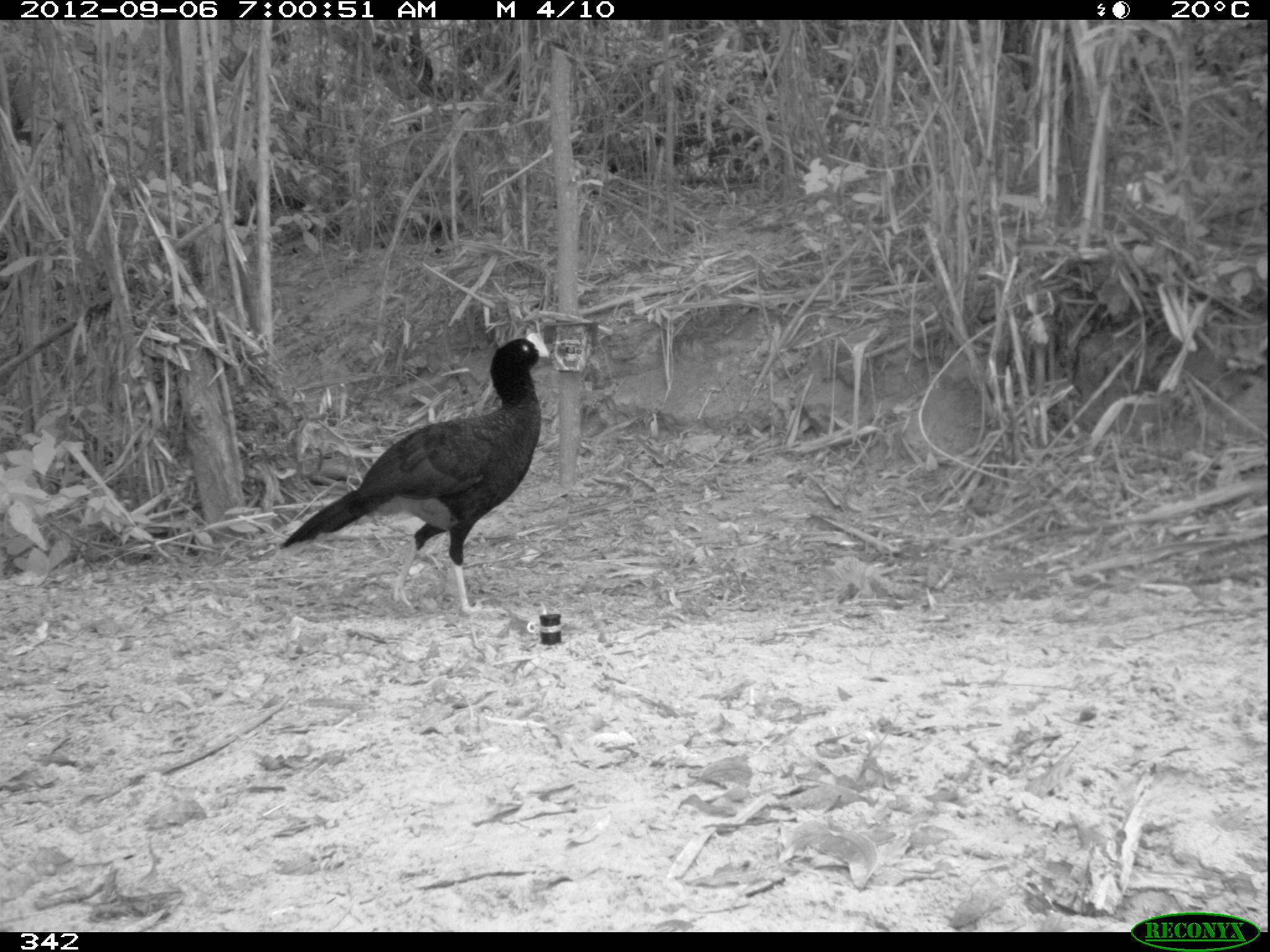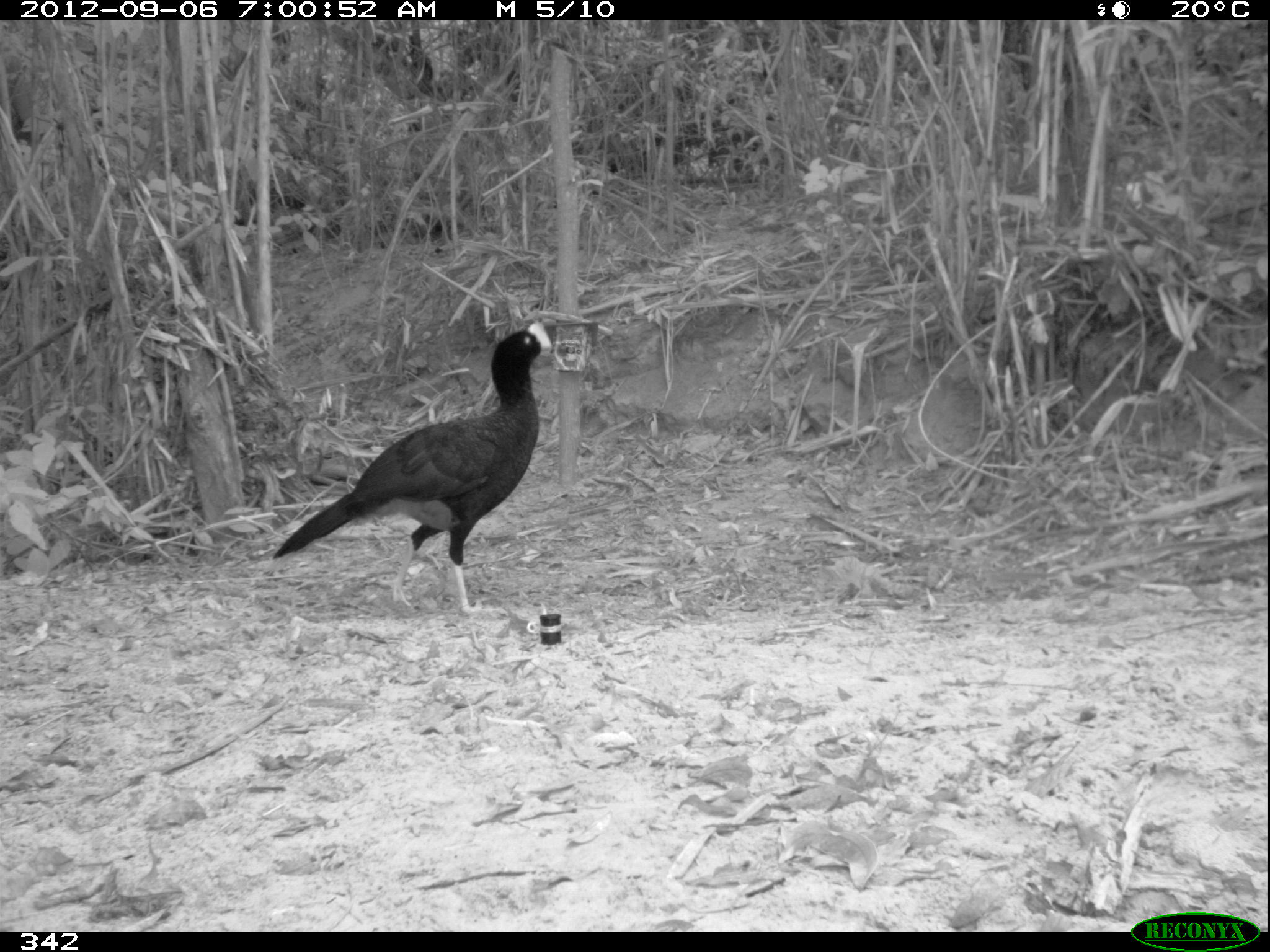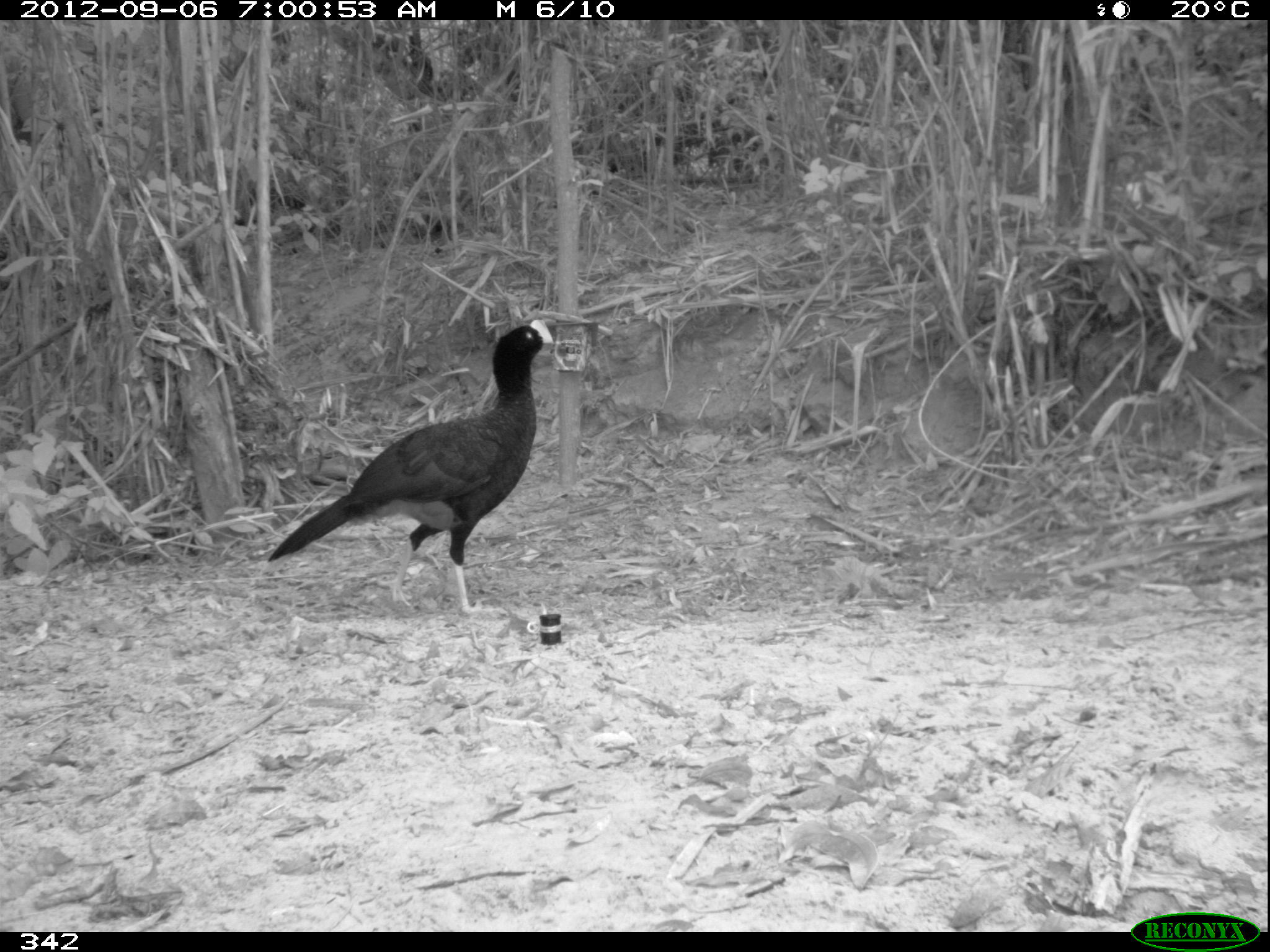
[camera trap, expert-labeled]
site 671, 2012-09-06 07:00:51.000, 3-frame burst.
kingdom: Animalia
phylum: Chordata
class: Aves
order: Galliformes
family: Cracidae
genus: Mitu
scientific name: Mitu tuberosum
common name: razor-billed curassow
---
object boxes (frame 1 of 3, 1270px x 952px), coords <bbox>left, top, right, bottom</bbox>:
mitu tuberosum: <bbox>276, 332, 551, 616</bbox>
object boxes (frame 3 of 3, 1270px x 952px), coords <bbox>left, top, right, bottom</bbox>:
mitu tuberosum: <bbox>265, 317, 552, 620</bbox>